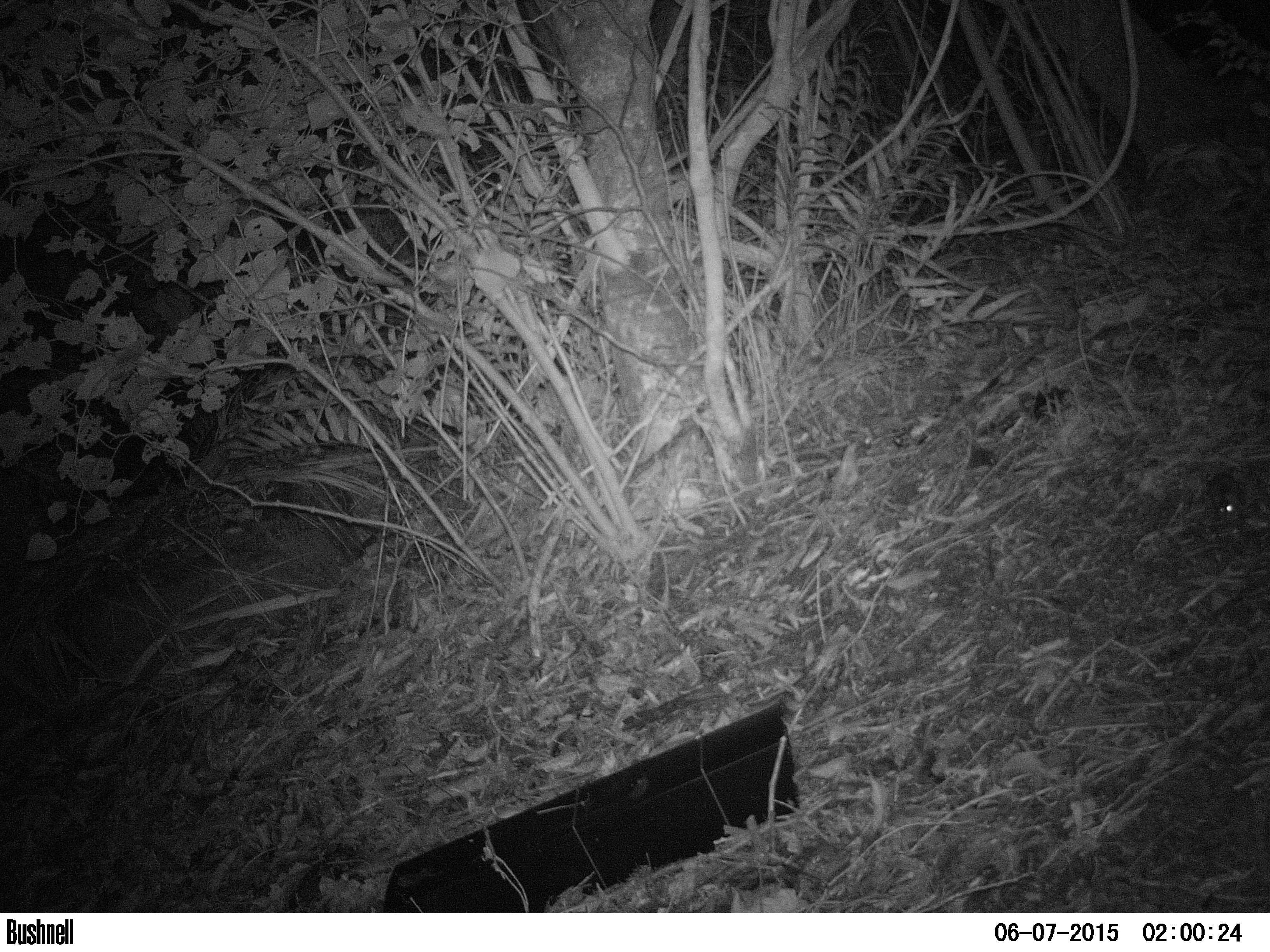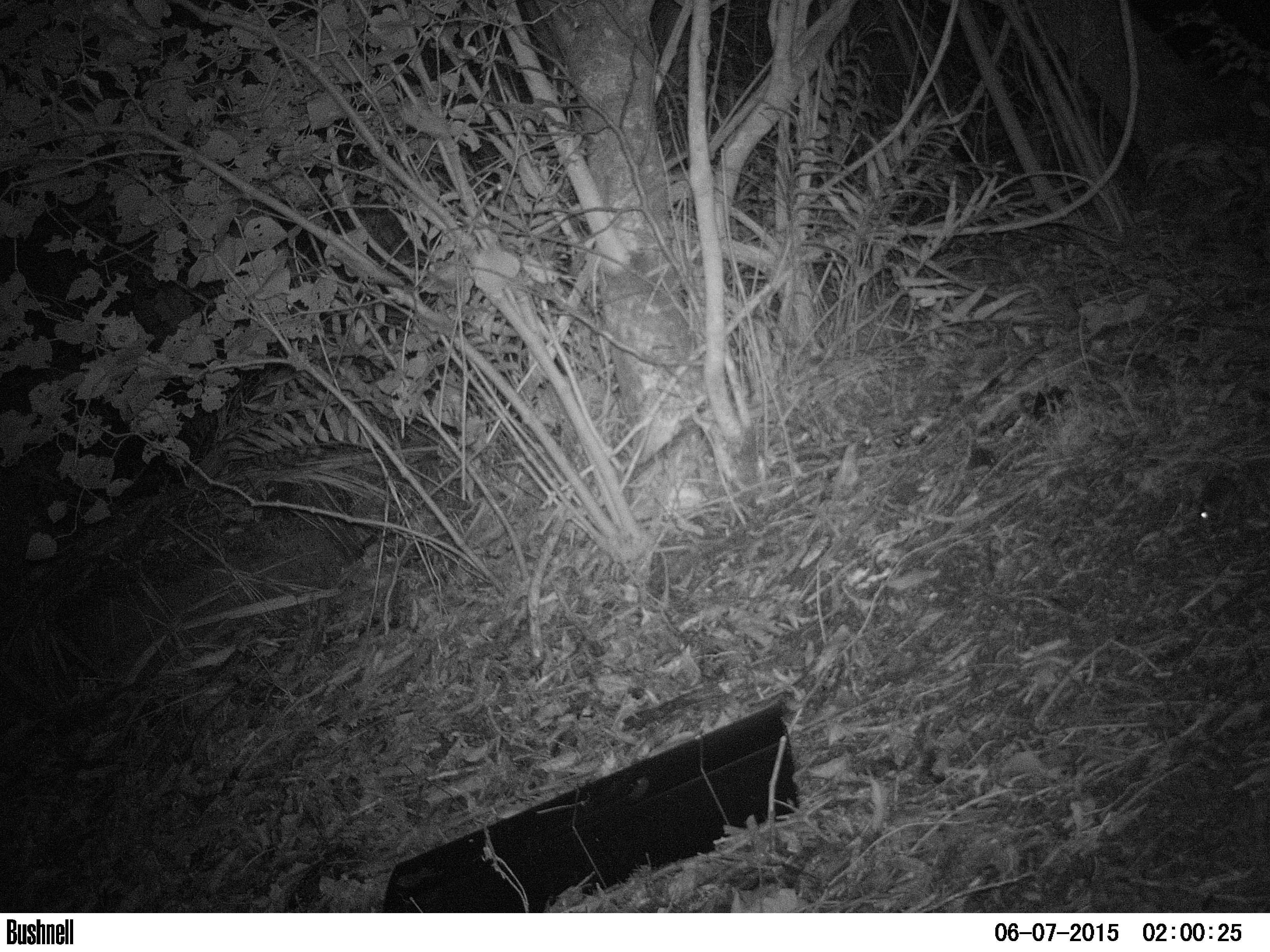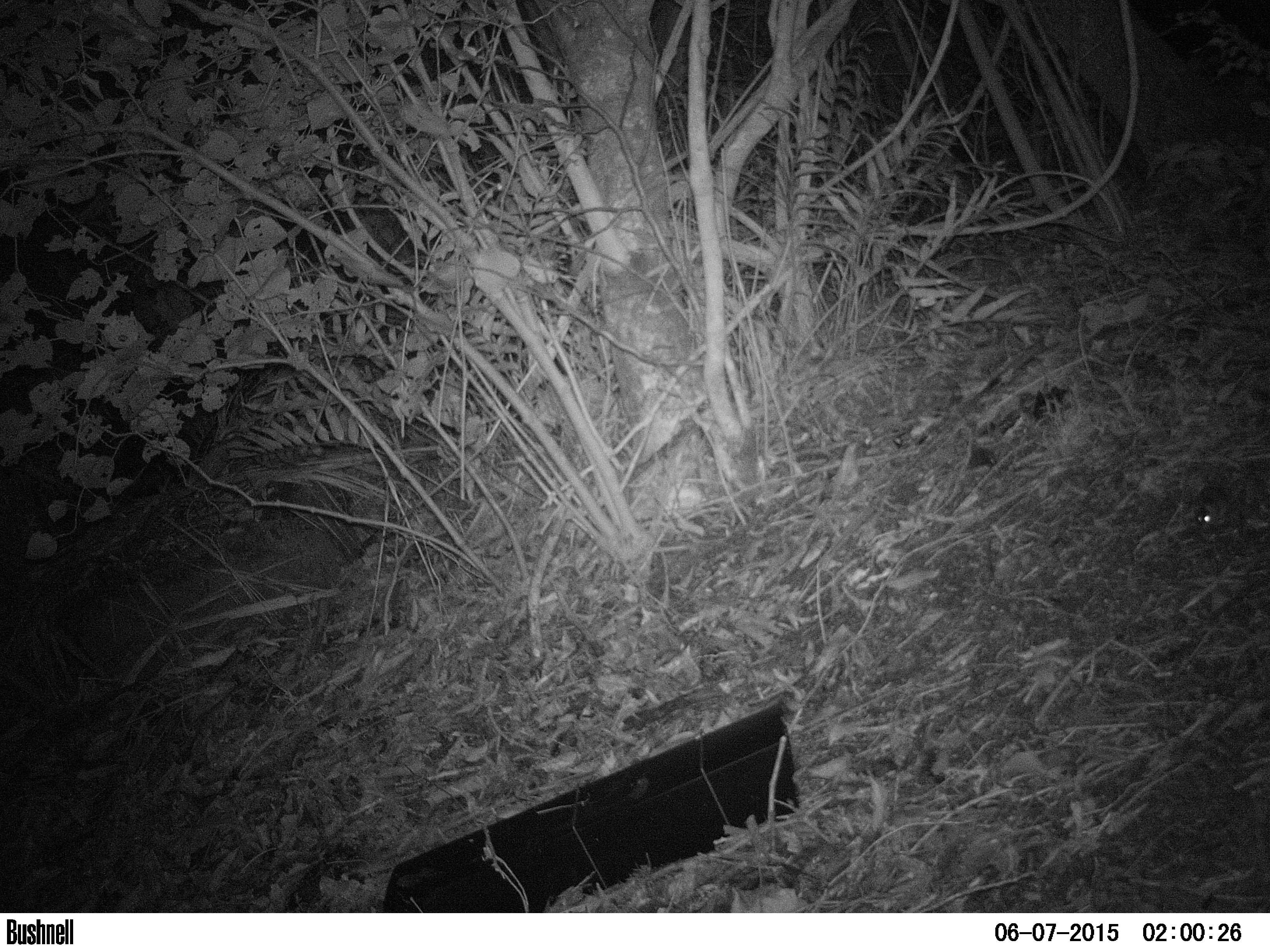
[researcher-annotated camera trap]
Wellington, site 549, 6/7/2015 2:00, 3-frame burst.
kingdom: Animalia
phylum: Chordata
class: Mammalia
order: Rodentia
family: Muridae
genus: Mus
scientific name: Mus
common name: mouse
Mouse (Mus).